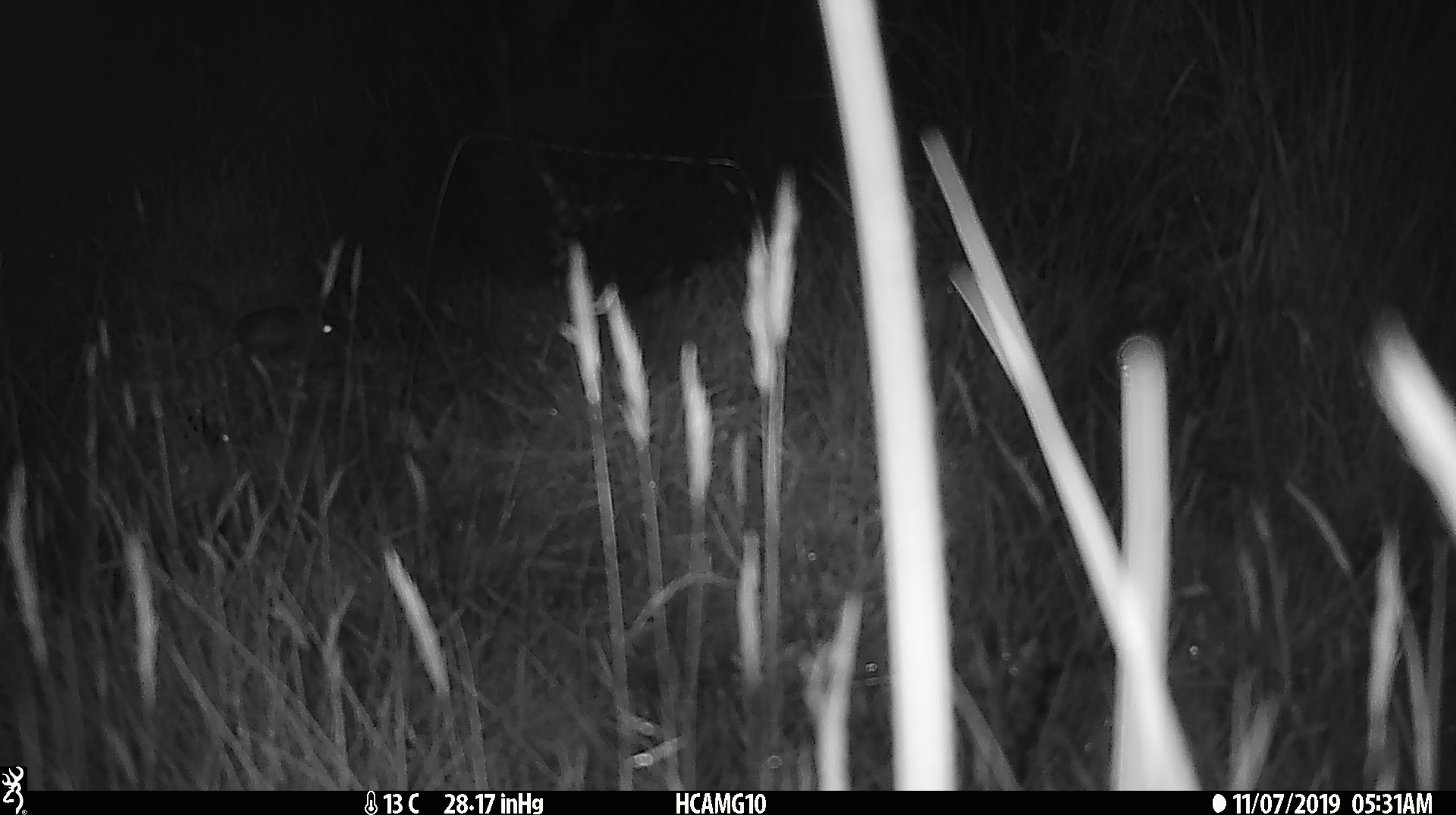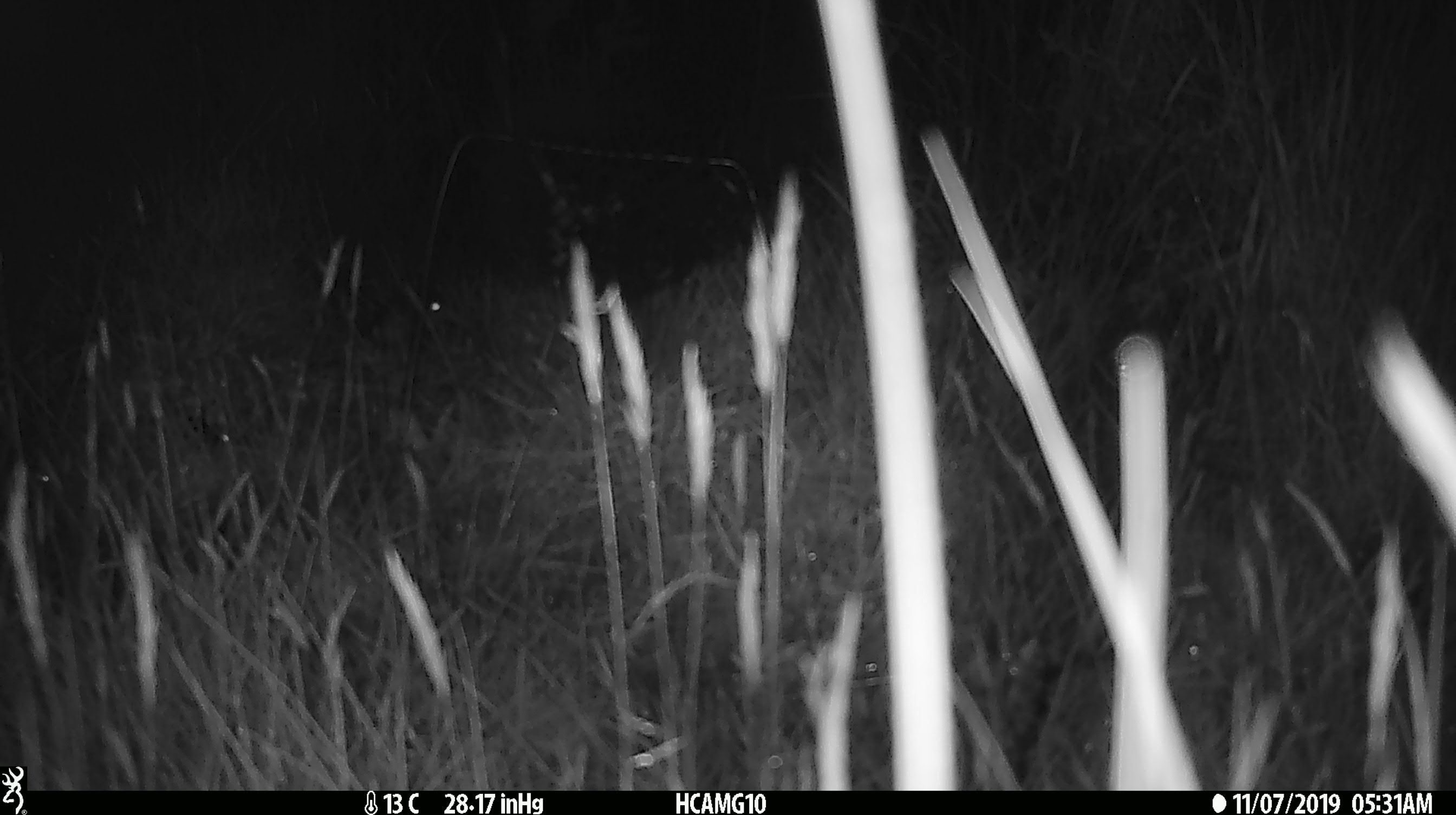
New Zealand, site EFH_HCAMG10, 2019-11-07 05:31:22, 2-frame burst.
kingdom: Animalia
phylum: Chordata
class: Mammalia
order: Rodentia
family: Muridae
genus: Mus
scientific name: Mus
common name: mouse